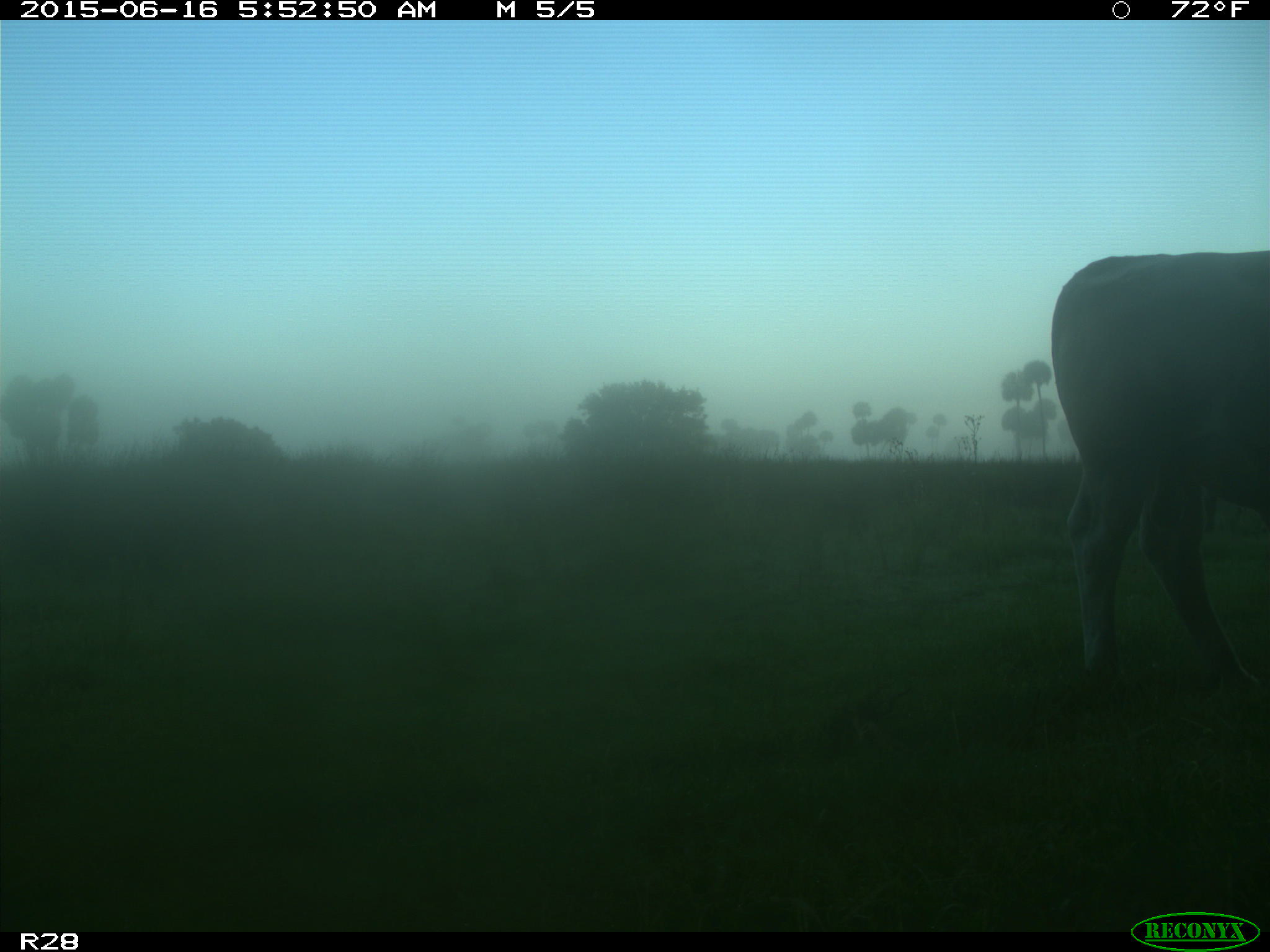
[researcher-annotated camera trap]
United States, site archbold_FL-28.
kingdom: Animalia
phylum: Chordata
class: Mammalia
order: Artiodactyla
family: Bovidae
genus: Bos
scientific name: Bos taurus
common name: domestic cow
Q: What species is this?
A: Bos taurus (domestic cow).